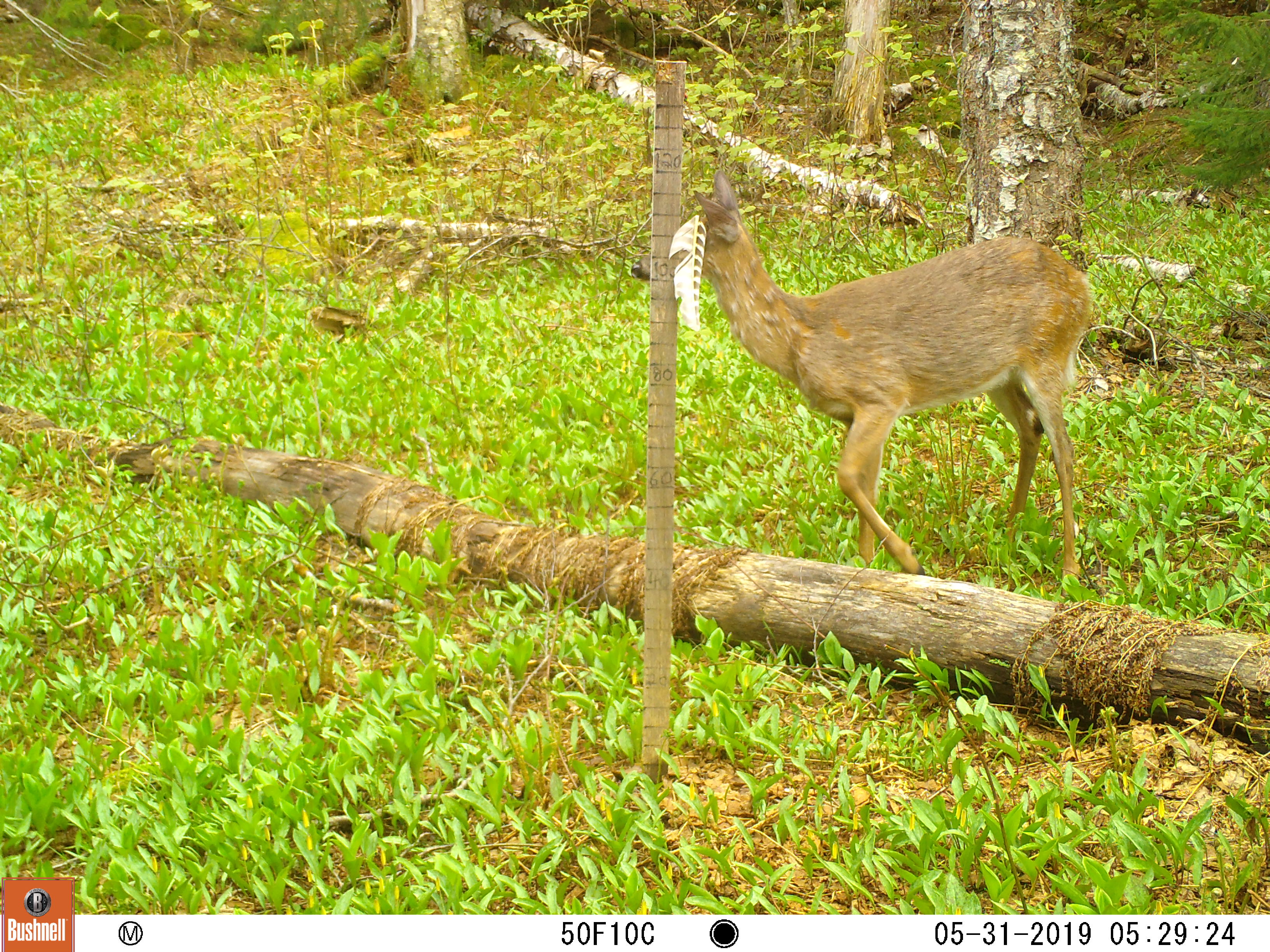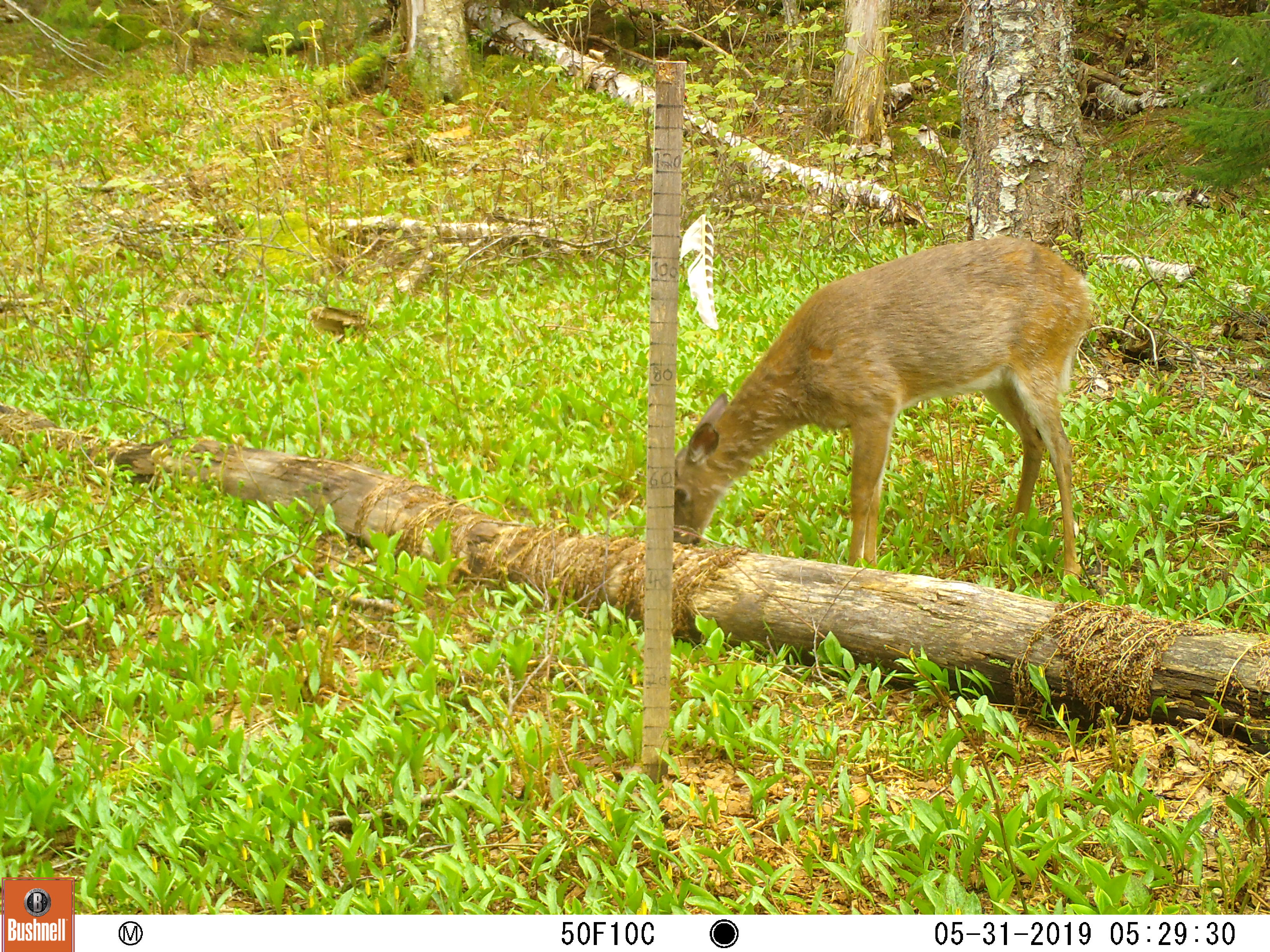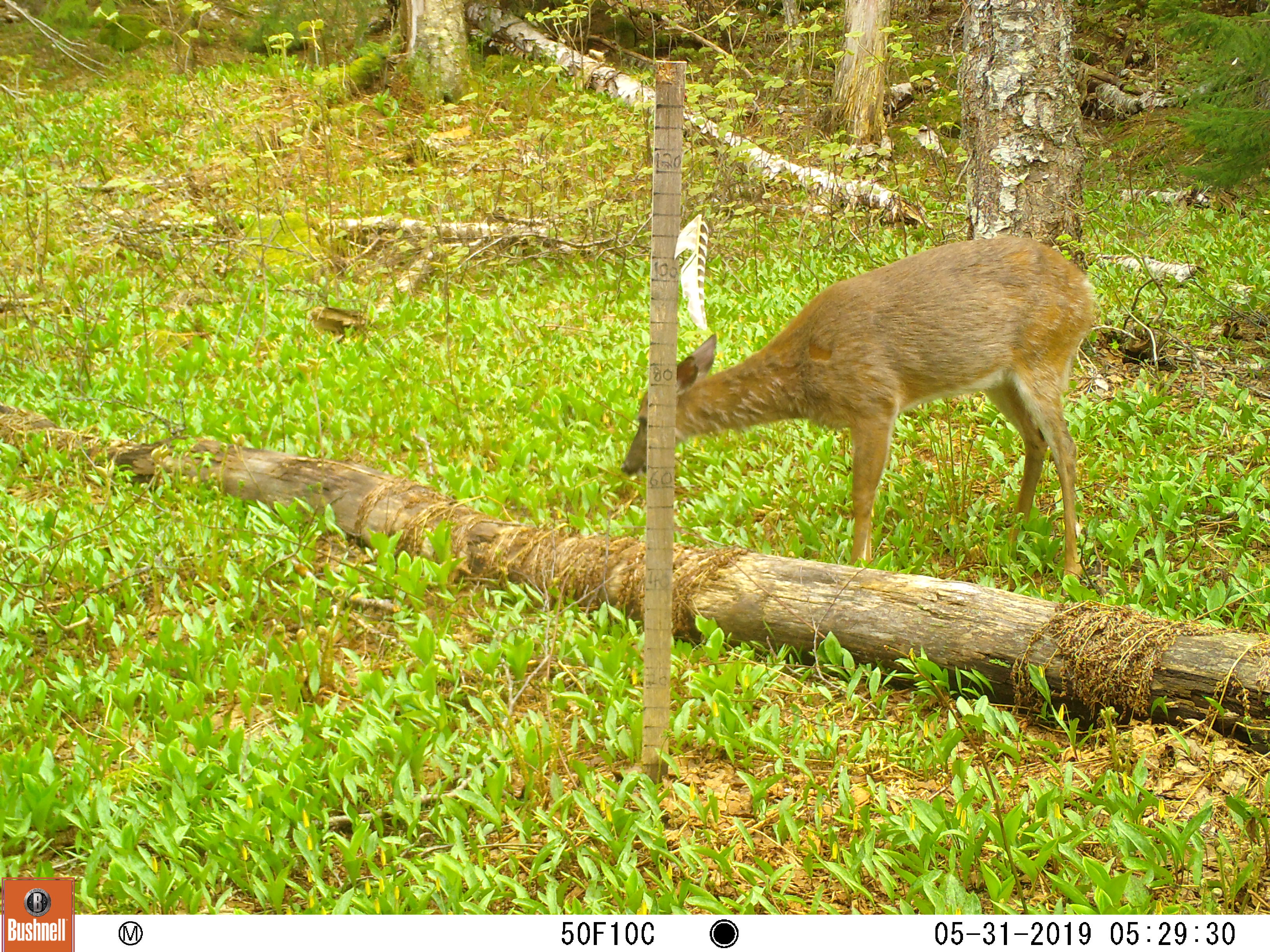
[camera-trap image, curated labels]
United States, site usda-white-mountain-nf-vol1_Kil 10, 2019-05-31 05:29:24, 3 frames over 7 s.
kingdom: Animalia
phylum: Chordata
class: Mammalia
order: Artiodactyla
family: Cervidae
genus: Odocoileus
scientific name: Odocoileus virginianus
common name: white-tailed deer